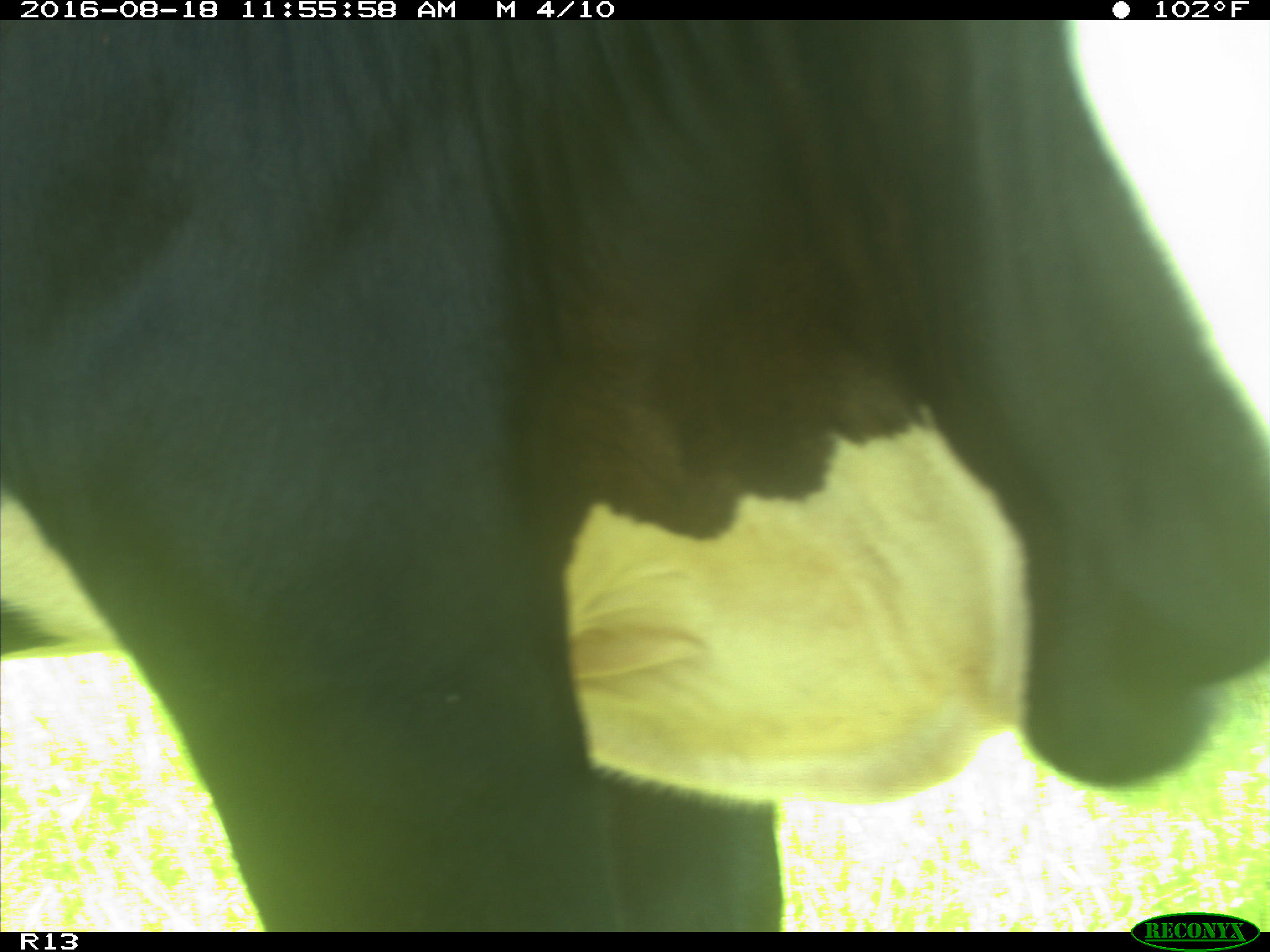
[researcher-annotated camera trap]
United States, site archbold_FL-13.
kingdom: Animalia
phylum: Chordata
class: Mammalia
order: Artiodactyla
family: Bovidae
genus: Bos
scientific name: Bos taurus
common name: domestic cow